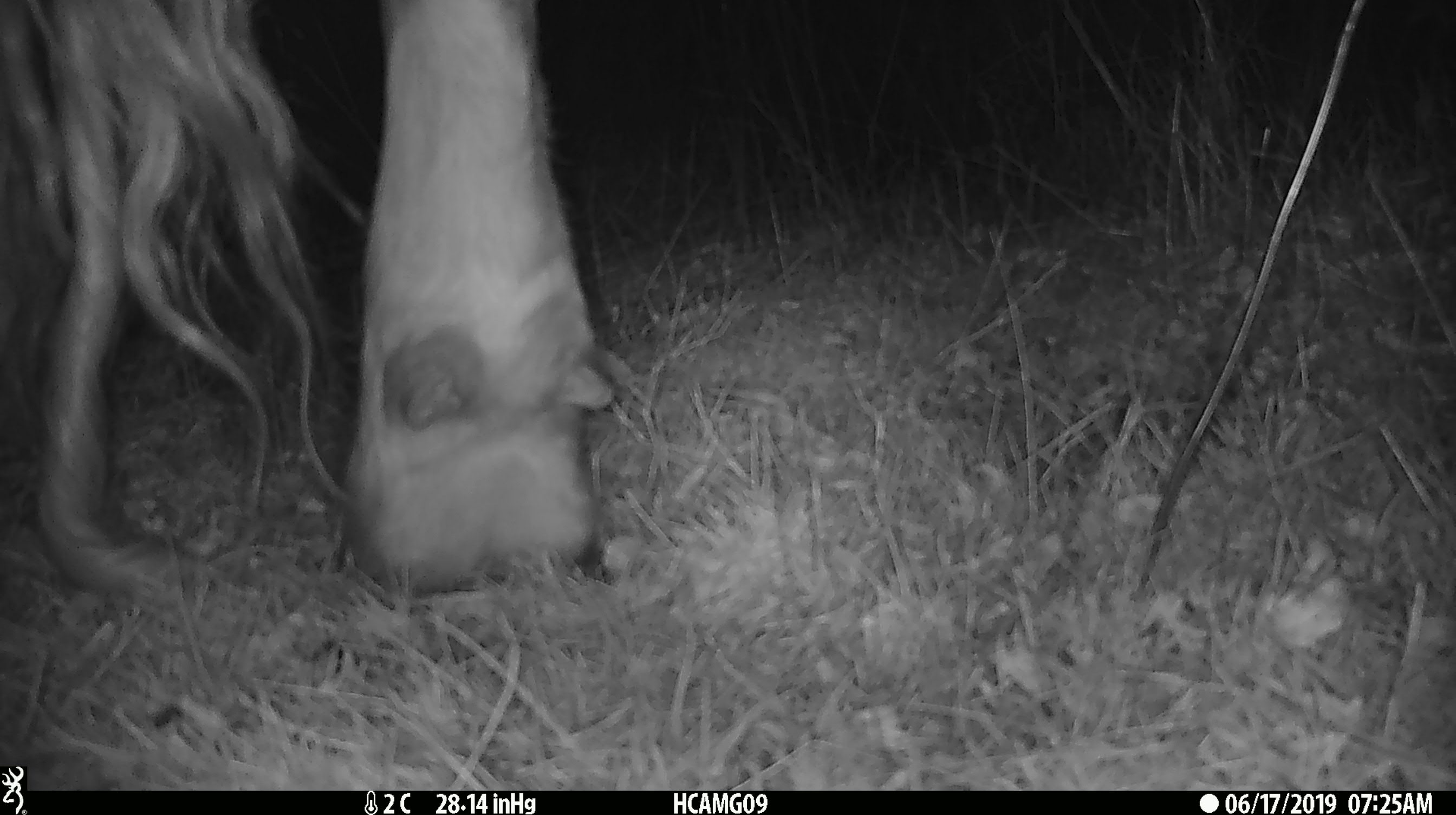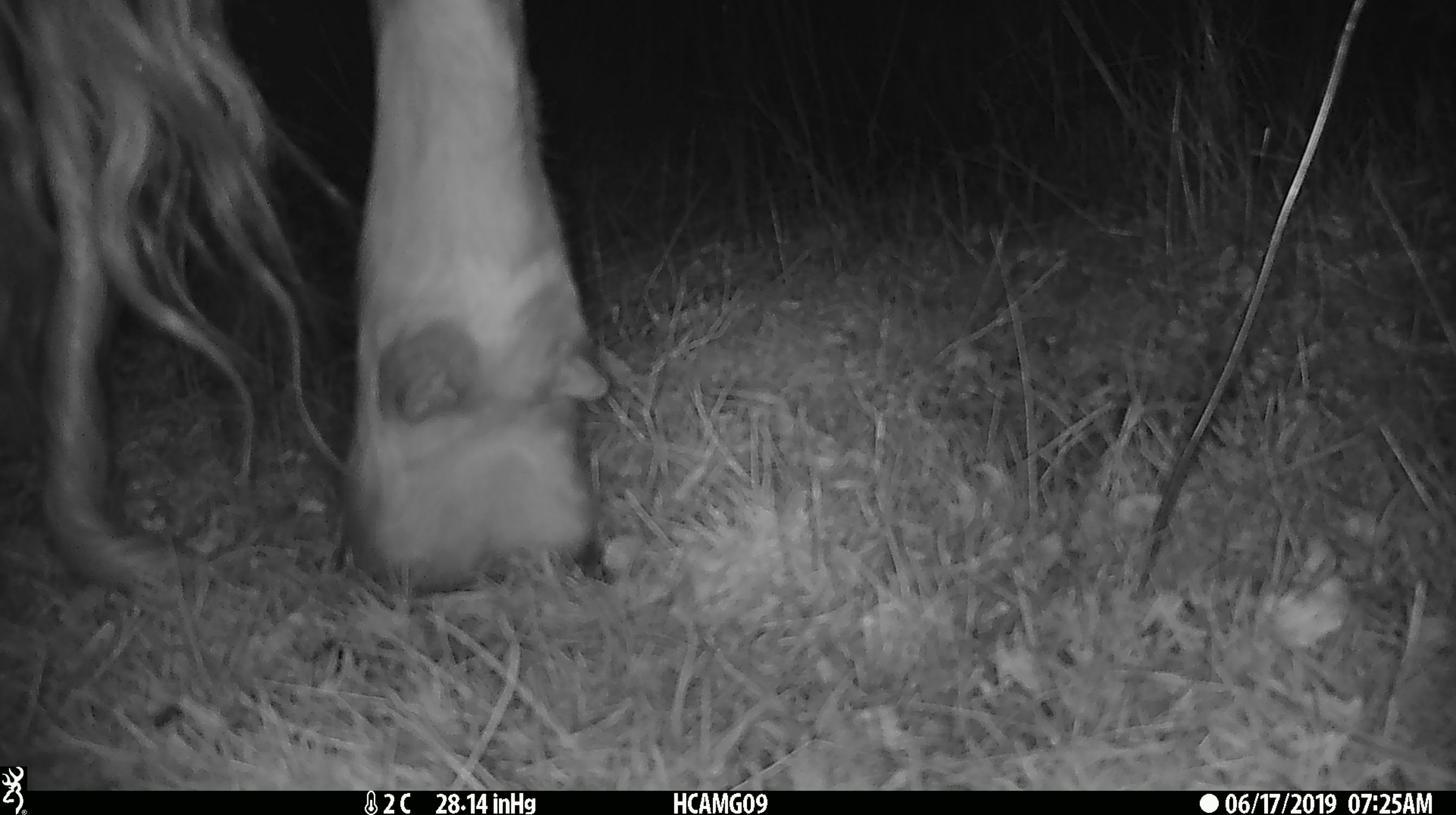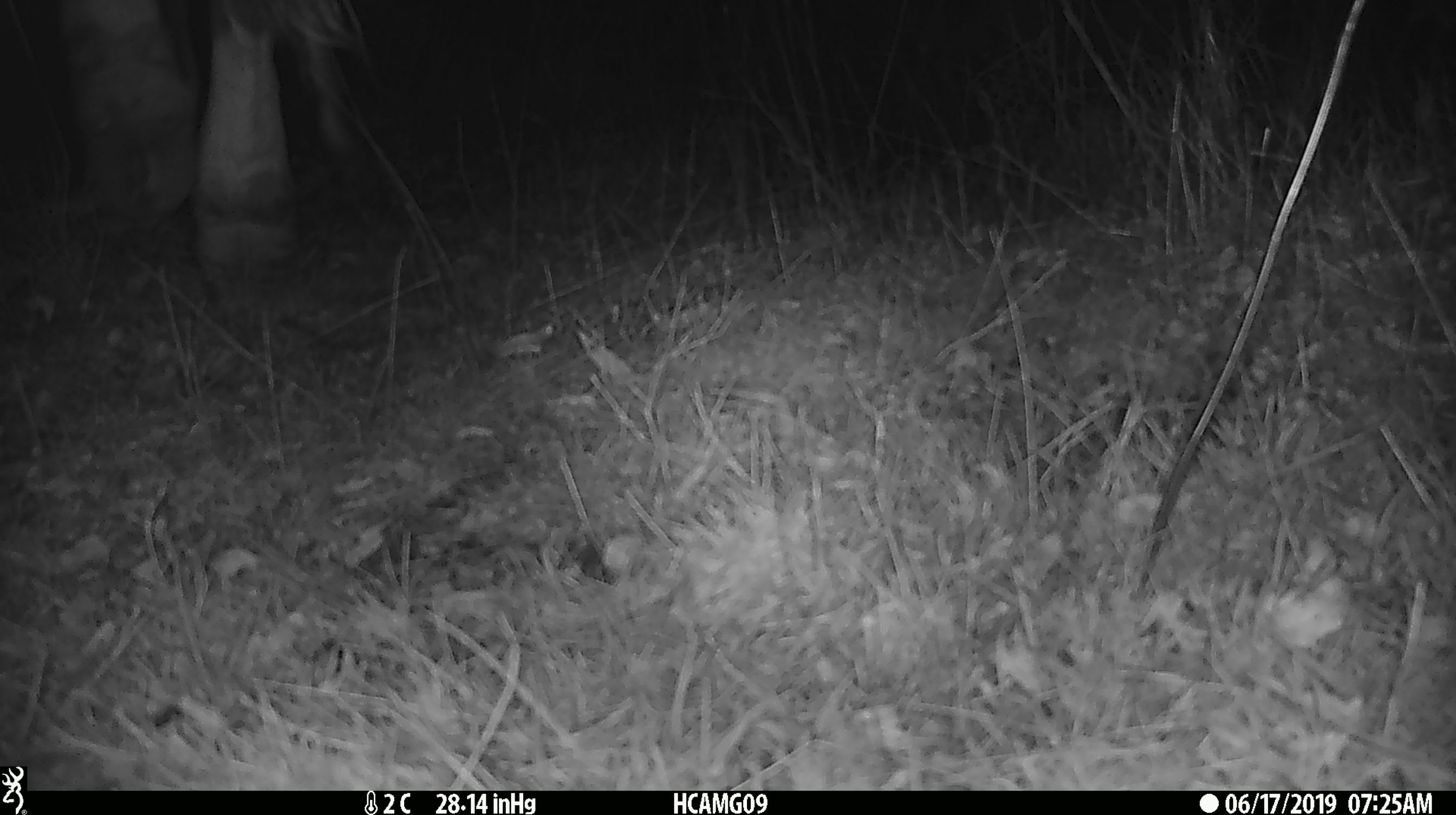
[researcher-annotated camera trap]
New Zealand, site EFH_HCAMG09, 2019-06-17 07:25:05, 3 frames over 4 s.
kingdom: Animalia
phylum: Chordata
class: Mammalia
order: Artiodactyla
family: Bovidae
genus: Bos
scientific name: Bos taurus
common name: domestic cow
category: cow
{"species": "cow (domestic cow) (Bos taurus)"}